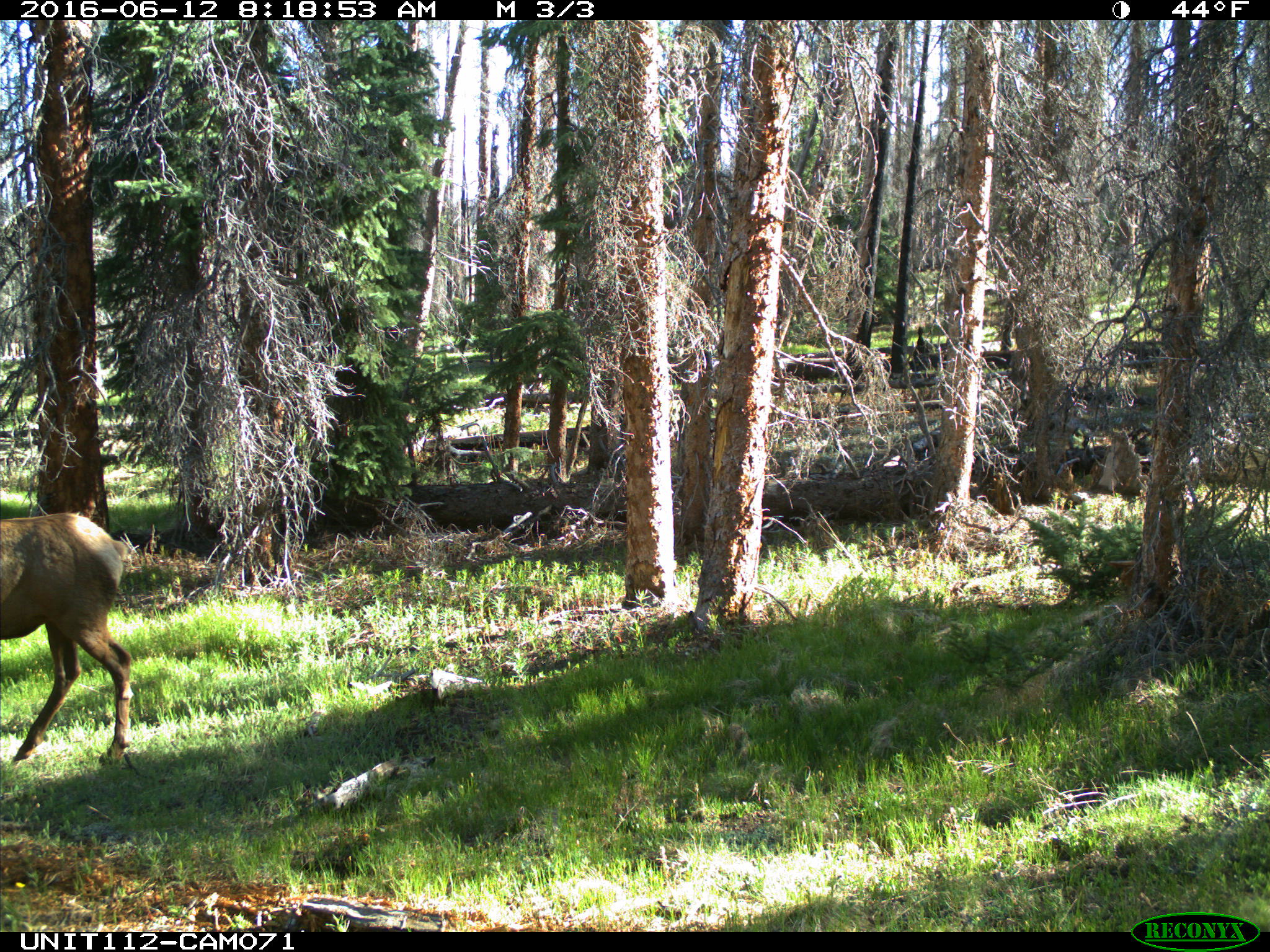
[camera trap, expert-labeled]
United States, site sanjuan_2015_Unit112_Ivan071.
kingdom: Animalia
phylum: Chordata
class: Mammalia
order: Artiodactyla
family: Cervidae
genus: Cervus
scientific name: Cervus elaphus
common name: red deer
Cervus elaphus (red deer).